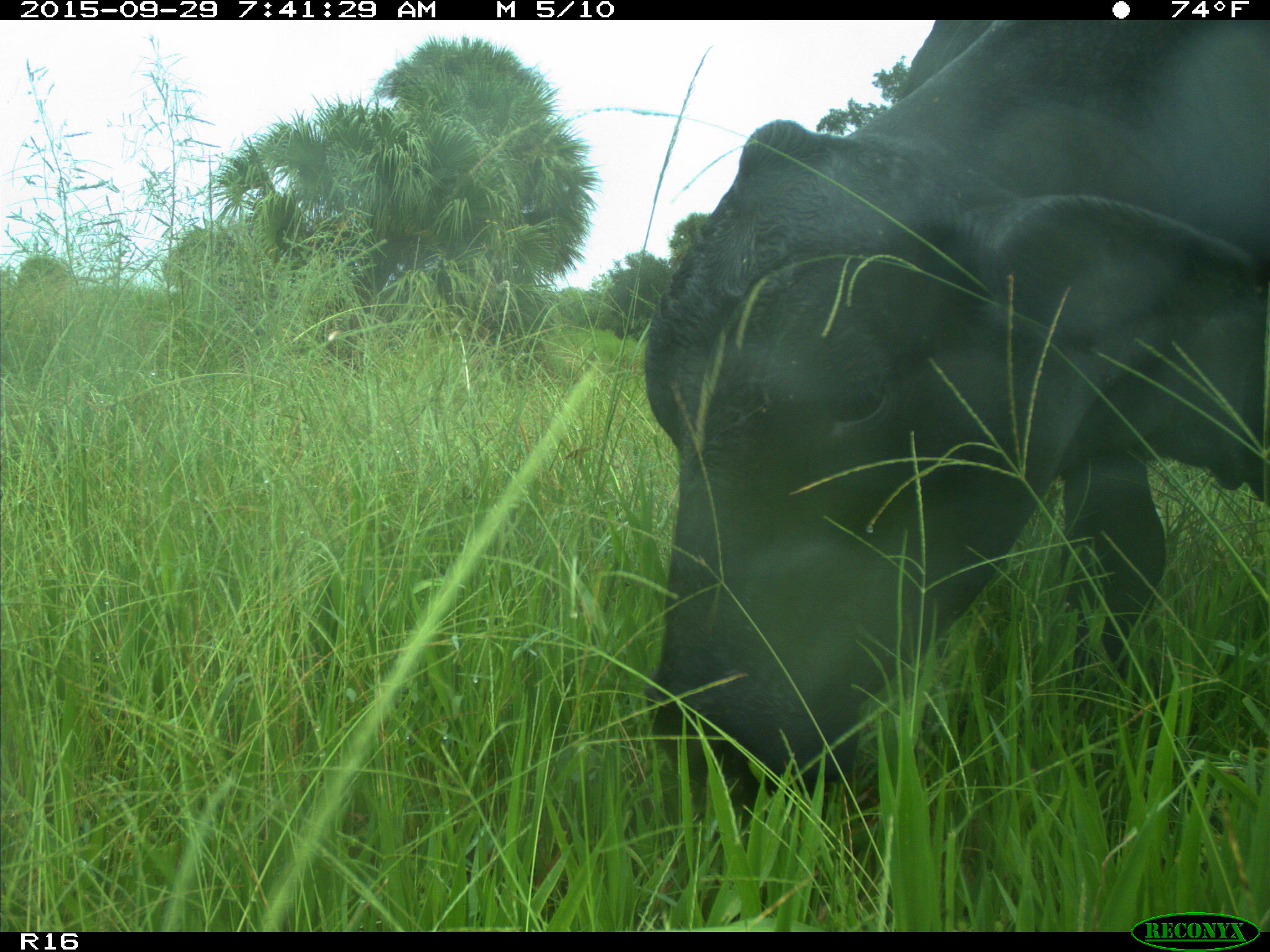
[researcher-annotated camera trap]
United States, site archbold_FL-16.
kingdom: Animalia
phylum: Chordata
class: Mammalia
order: Artiodactyla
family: Bovidae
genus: Bos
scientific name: Bos taurus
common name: domestic cow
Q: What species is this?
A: Bos taurus (domestic cow).